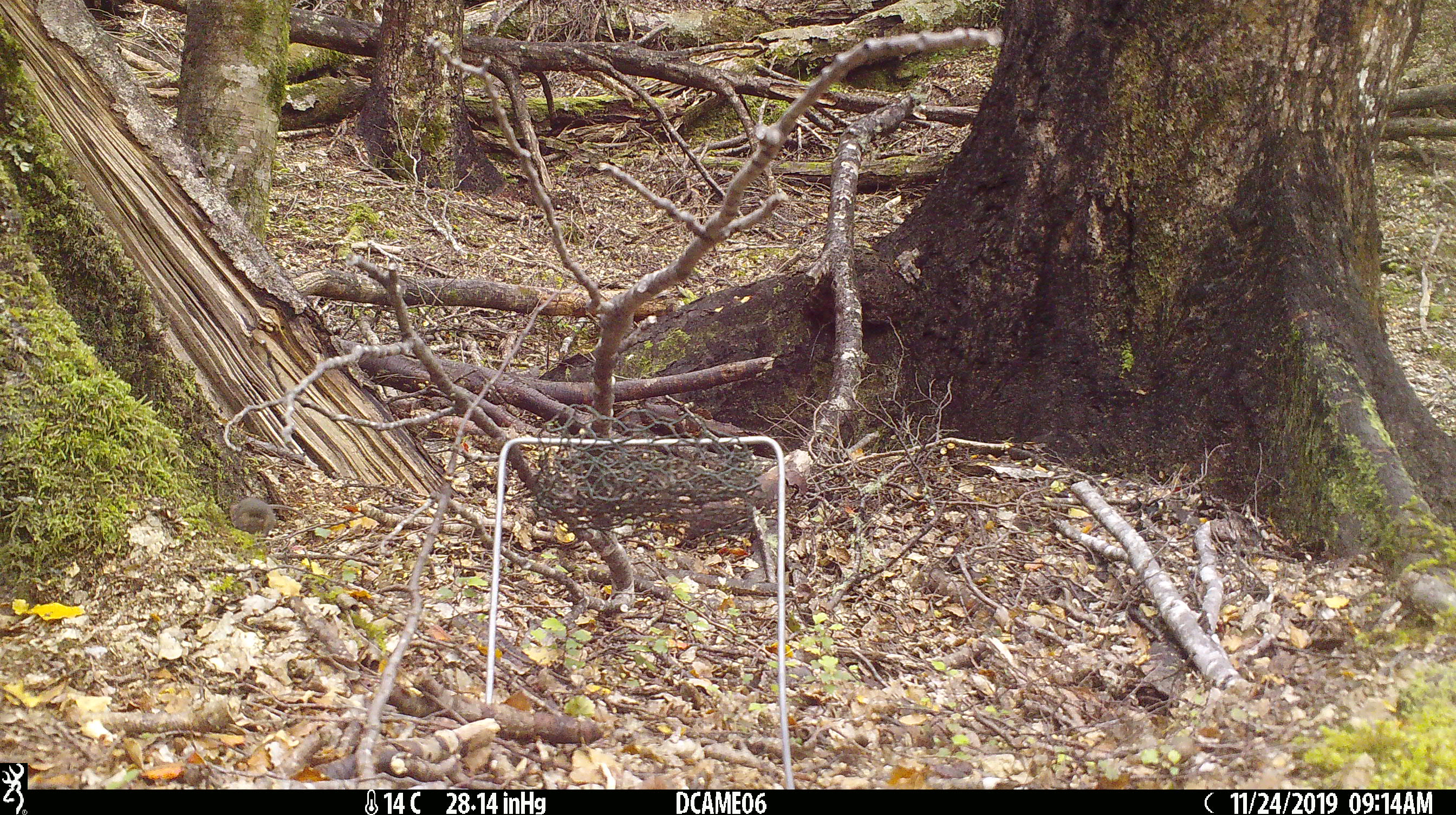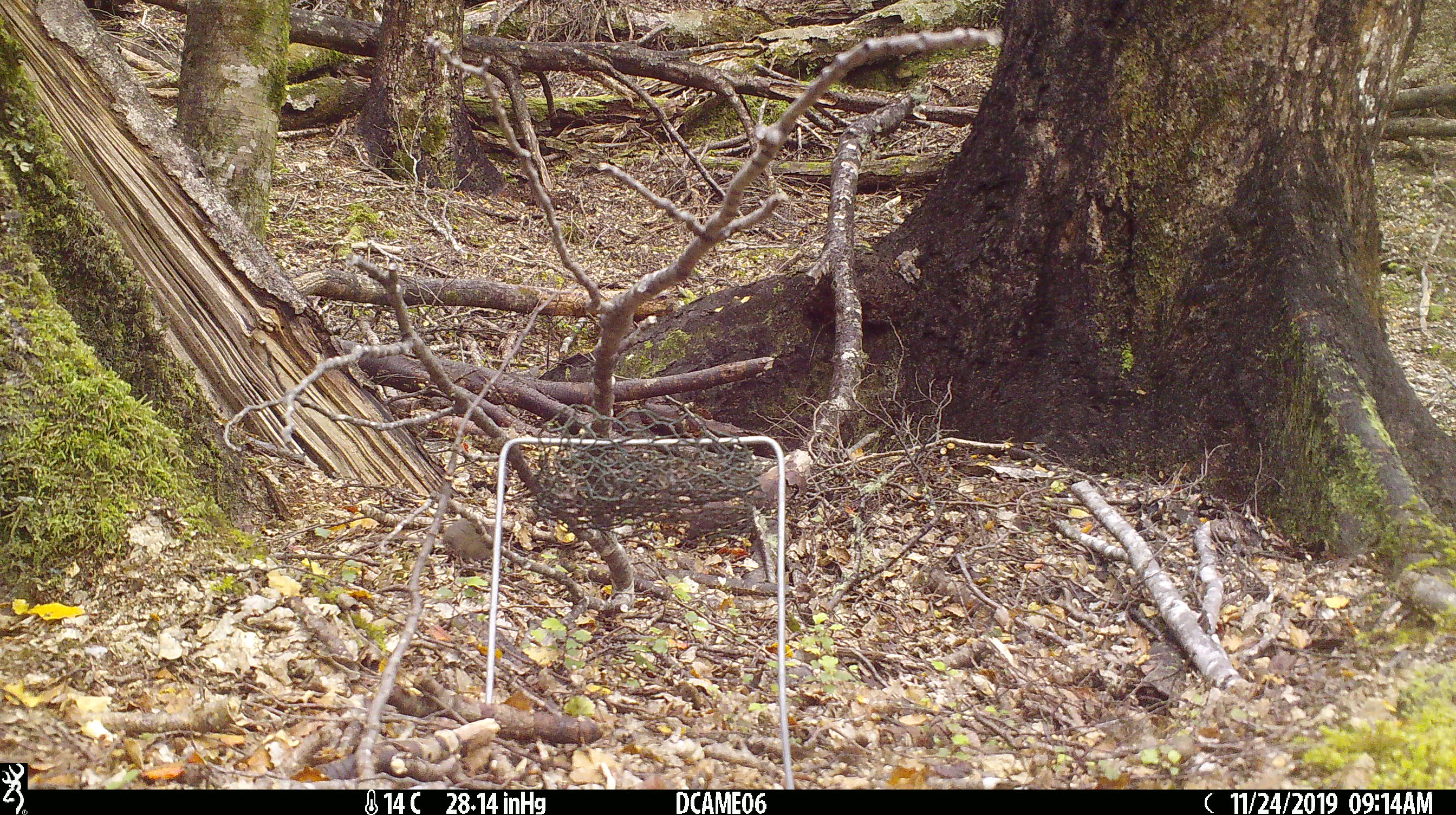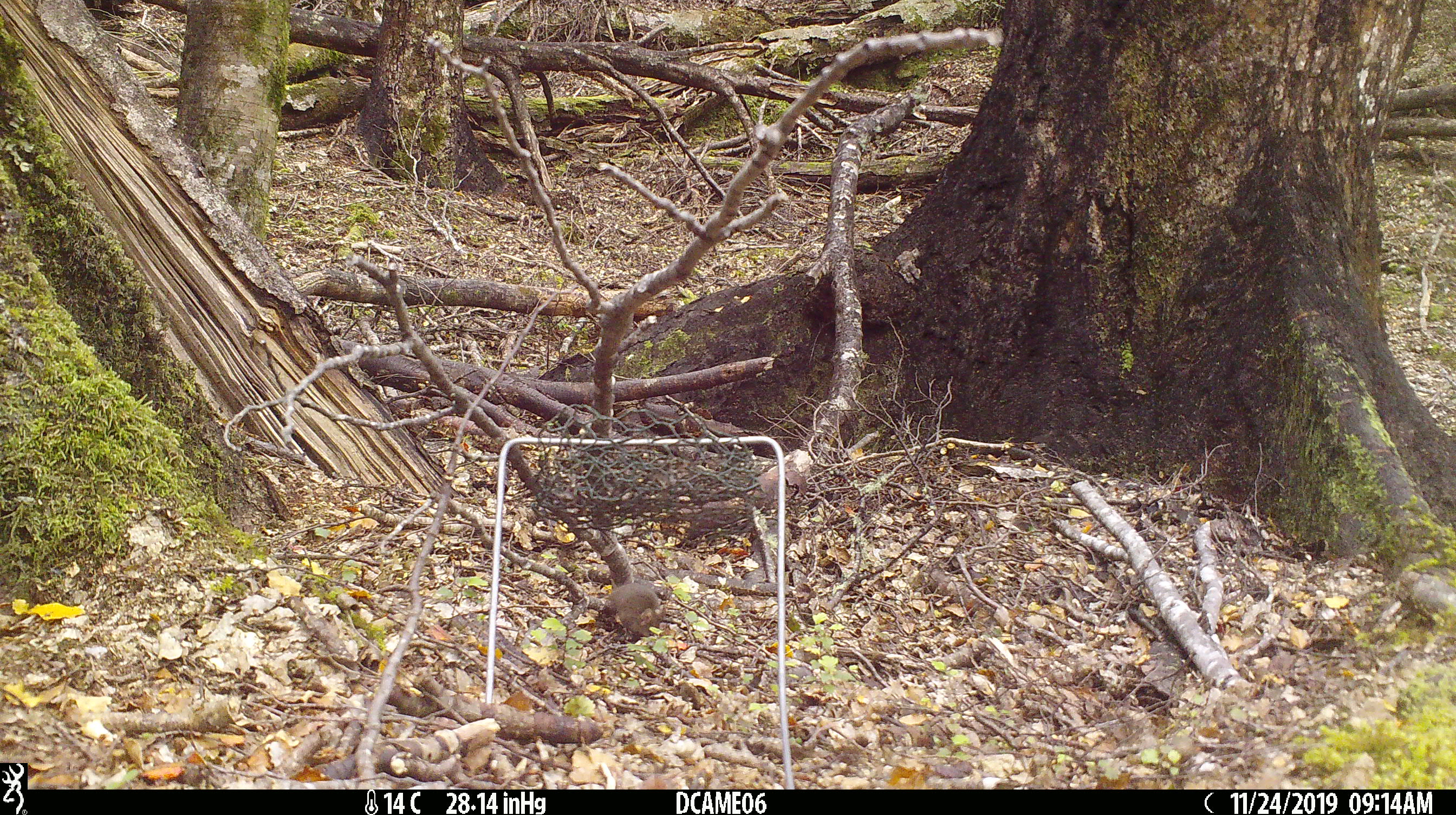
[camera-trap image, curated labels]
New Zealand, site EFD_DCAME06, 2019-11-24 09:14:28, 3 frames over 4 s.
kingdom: Animalia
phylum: Chordata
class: Mammalia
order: Rodentia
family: Muridae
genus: Mus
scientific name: Mus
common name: mouse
Mouse (Mus).